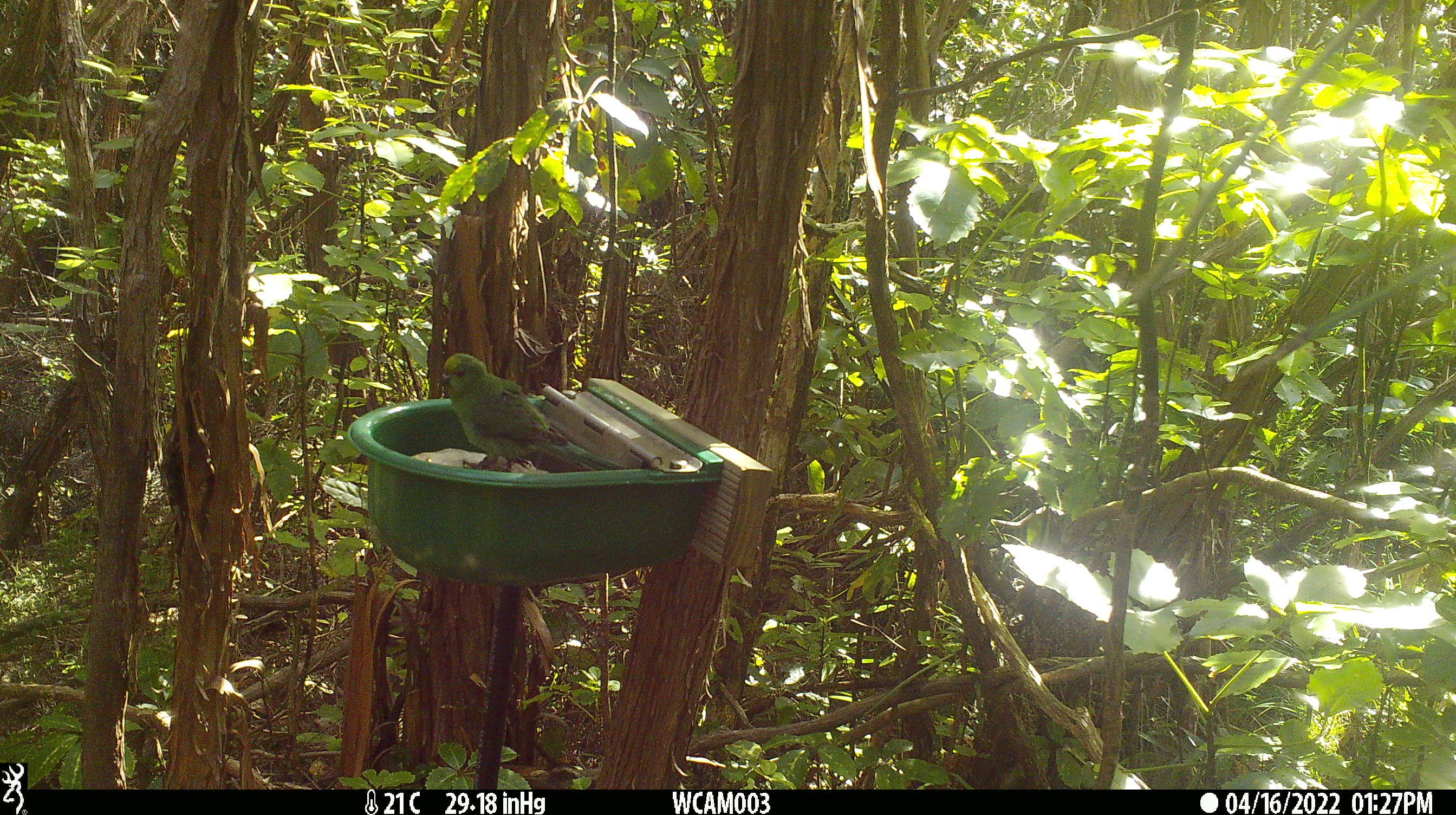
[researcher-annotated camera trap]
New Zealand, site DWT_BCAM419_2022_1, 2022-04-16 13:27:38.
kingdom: Animalia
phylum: Chordata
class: Aves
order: Psittaciformes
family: Psittaculidae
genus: Cyanoramphus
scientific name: Cyanoramphus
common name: parakeet